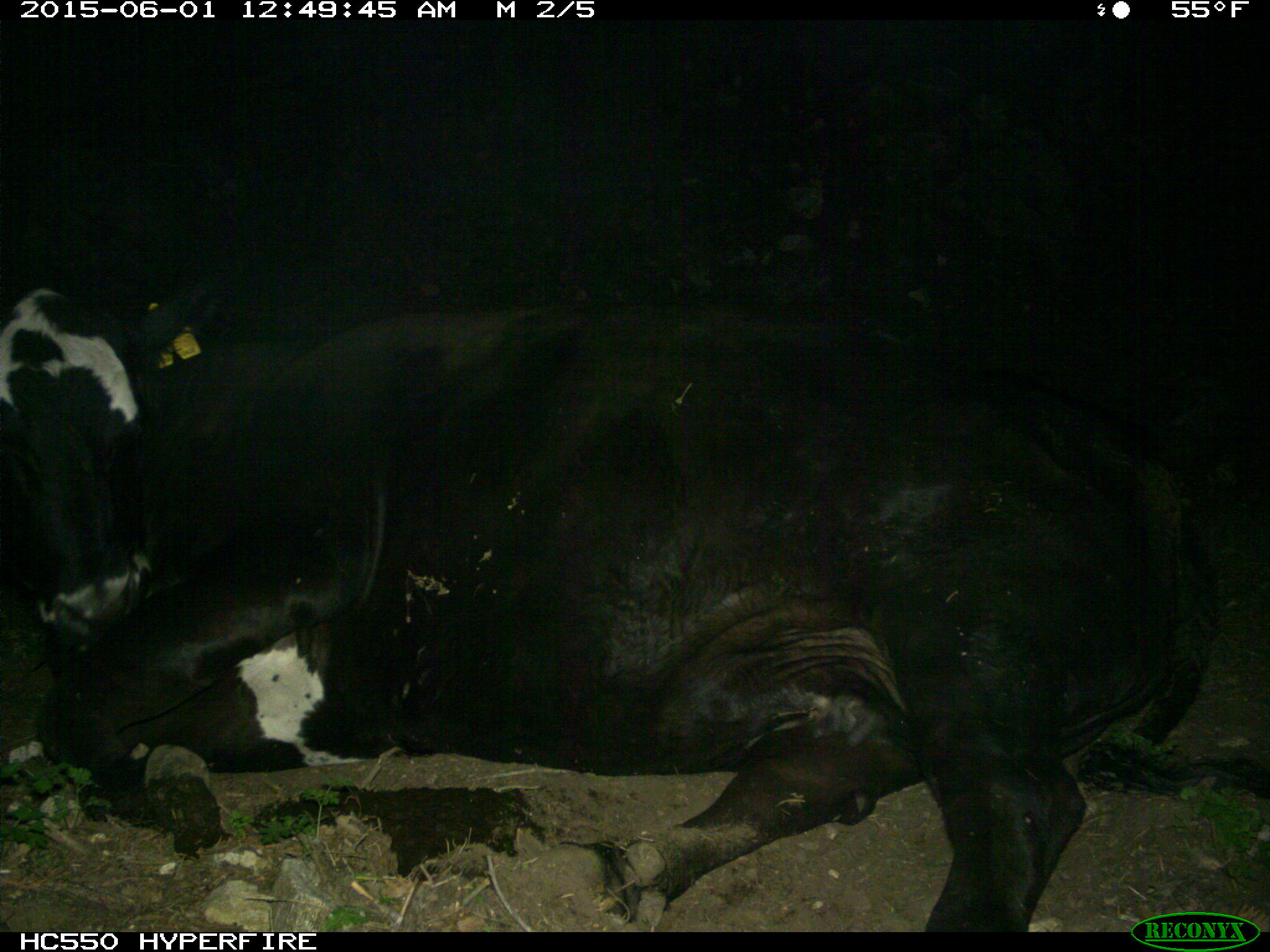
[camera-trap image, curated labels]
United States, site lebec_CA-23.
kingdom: Animalia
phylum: Chordata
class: Mammalia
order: Artiodactyla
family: Bovidae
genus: Bos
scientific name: Bos taurus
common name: domestic cow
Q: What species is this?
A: Bos taurus (domestic cow).